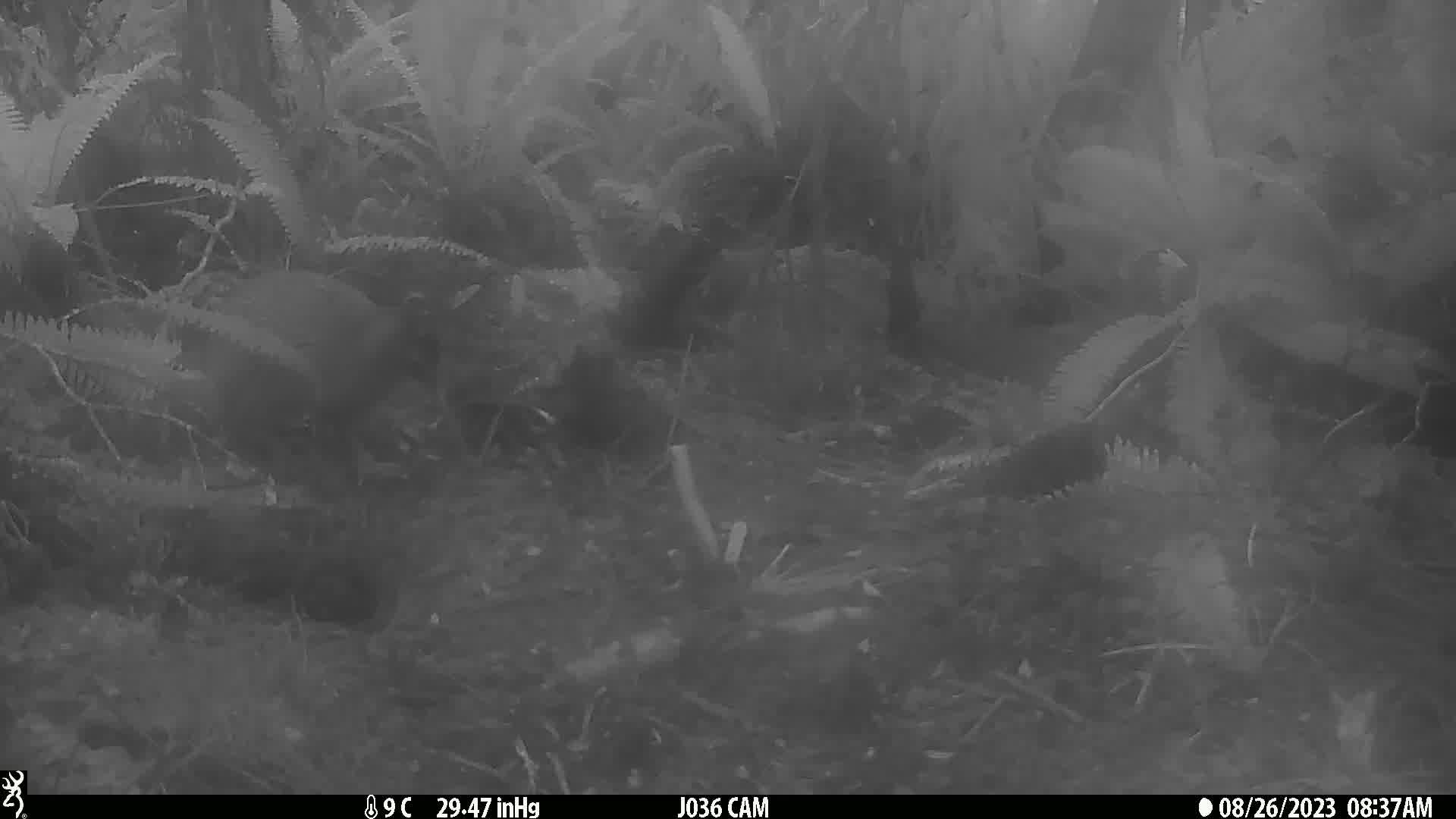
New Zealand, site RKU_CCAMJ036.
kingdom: Animalia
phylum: Chordata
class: Aves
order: Apterygiformes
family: Apterygidae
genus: Apteryx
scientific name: Apteryx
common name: kiwi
Kiwi (Apteryx).